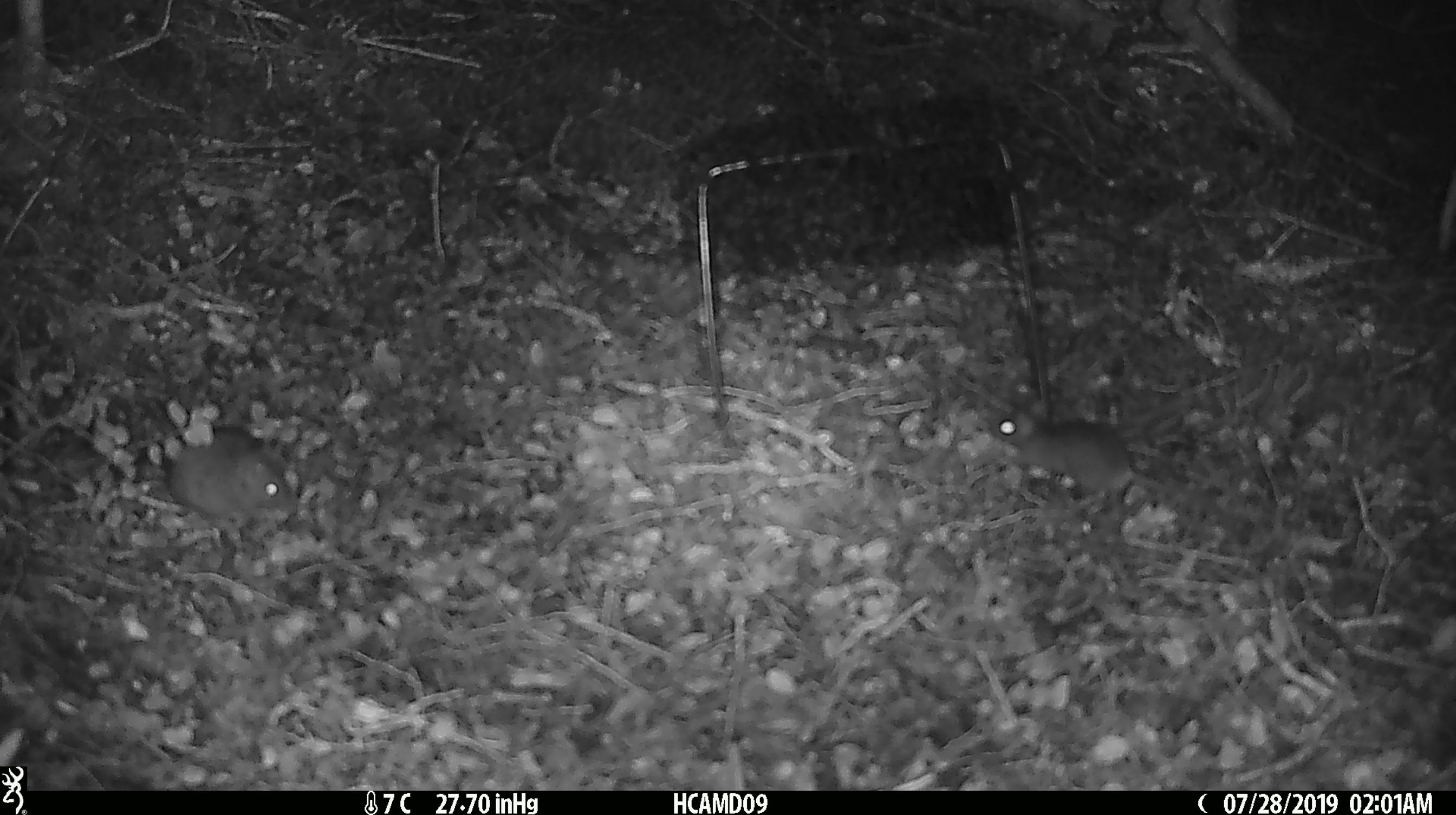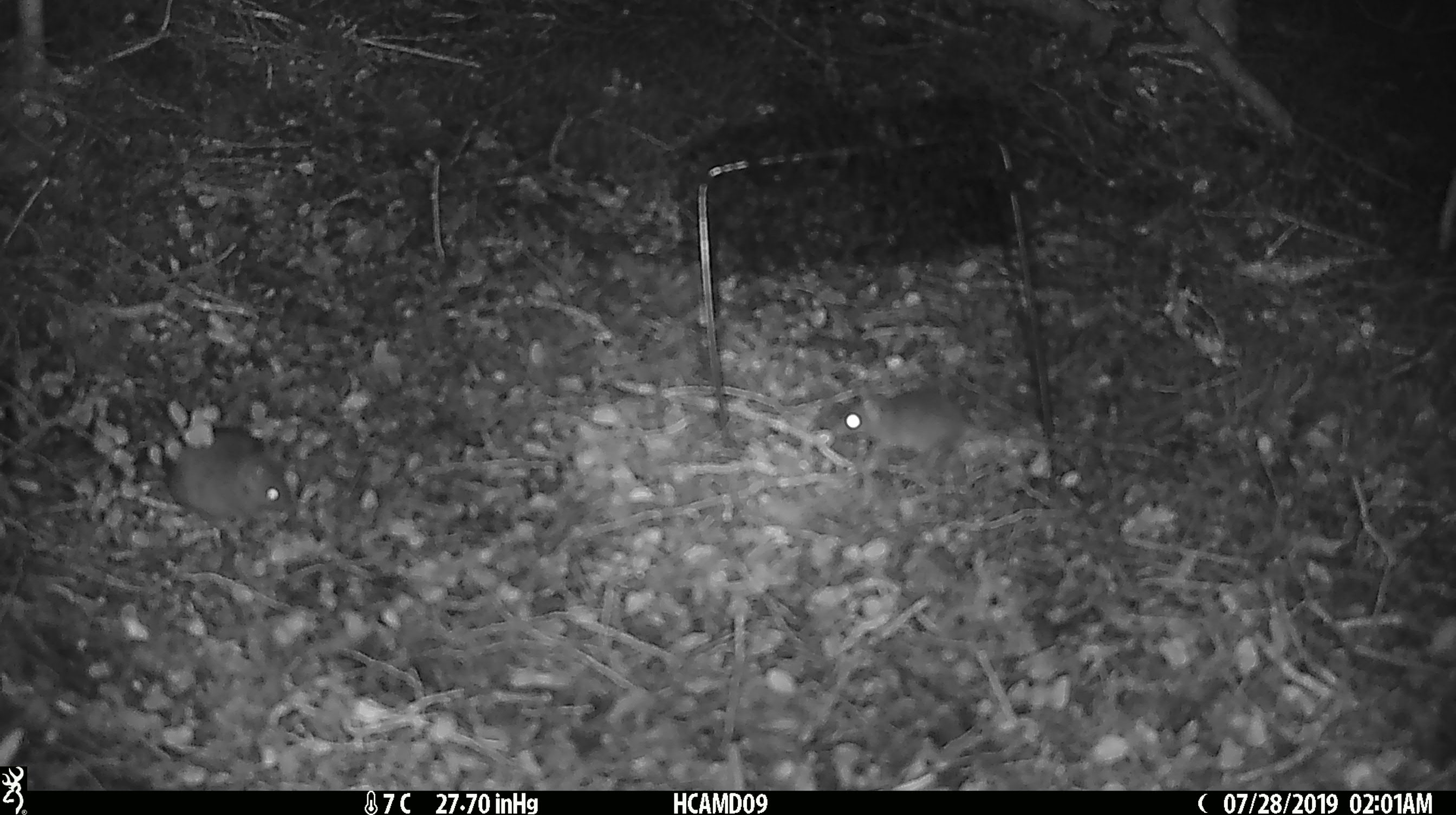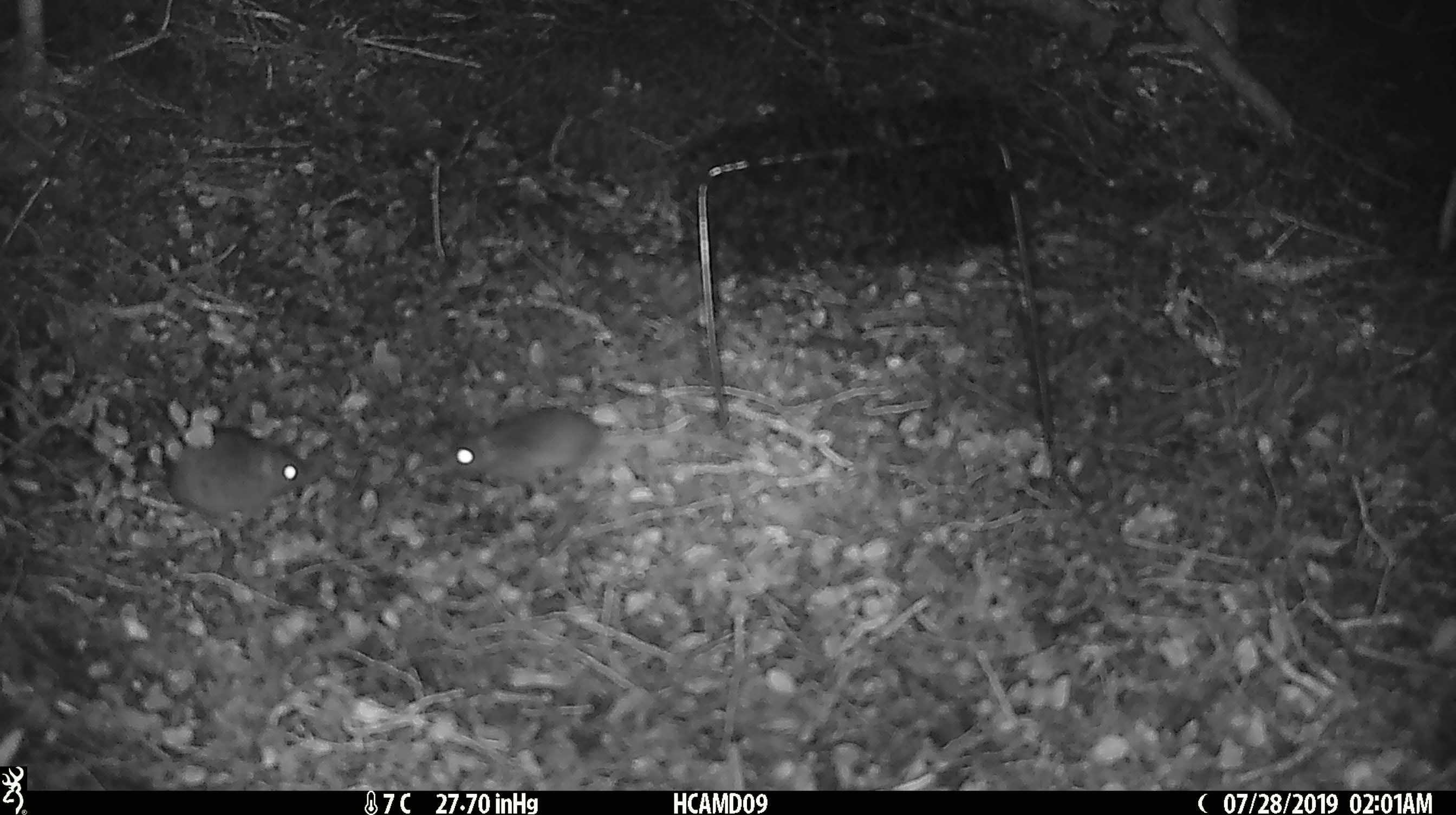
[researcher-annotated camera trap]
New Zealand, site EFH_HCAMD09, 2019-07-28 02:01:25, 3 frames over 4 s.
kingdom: Animalia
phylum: Chordata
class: Mammalia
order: Rodentia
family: Muridae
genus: Mus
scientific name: Mus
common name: mouse